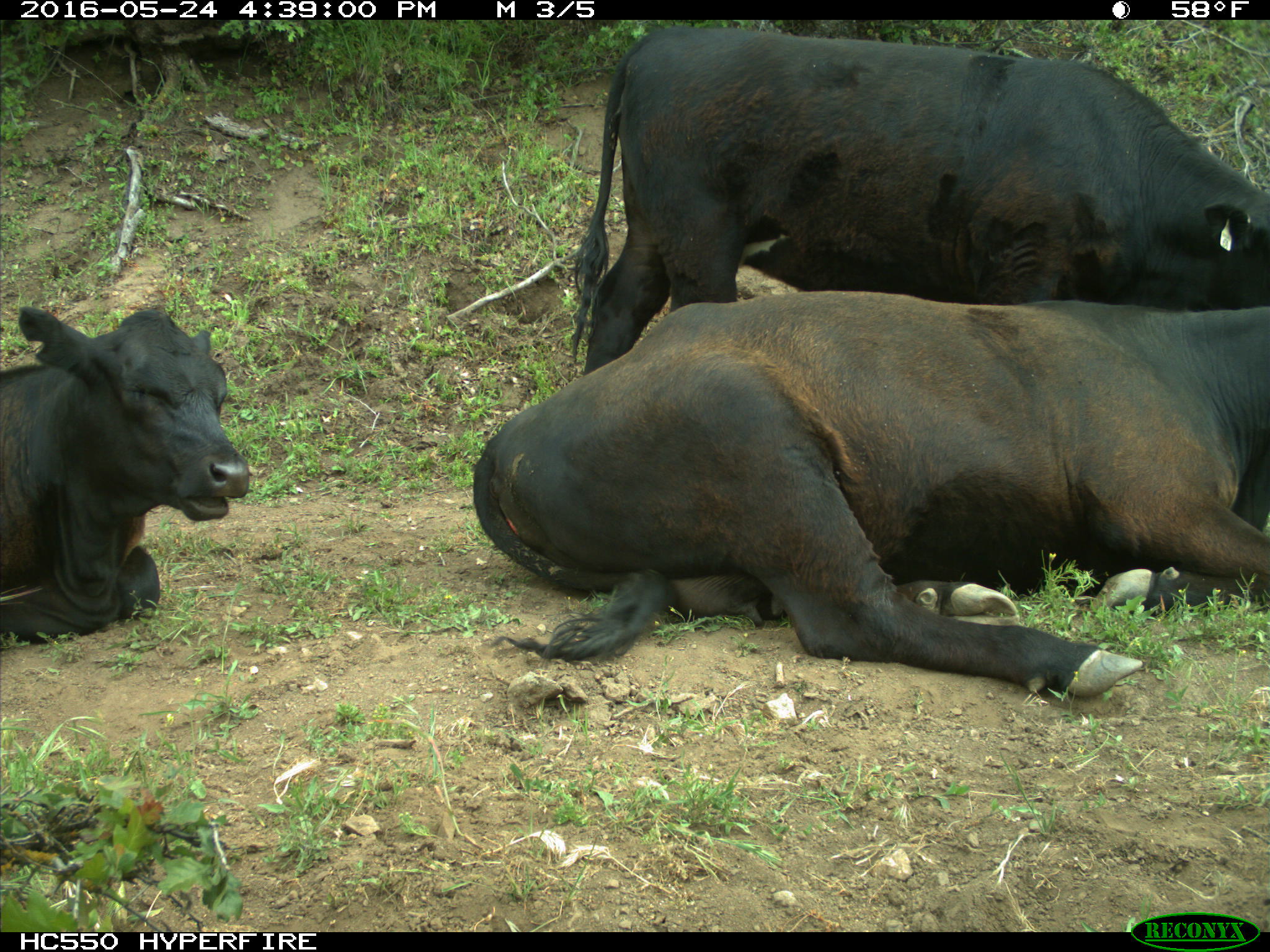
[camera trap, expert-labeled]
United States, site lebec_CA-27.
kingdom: Animalia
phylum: Chordata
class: Mammalia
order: Artiodactyla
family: Bovidae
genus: Bos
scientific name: Bos taurus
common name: domestic cow